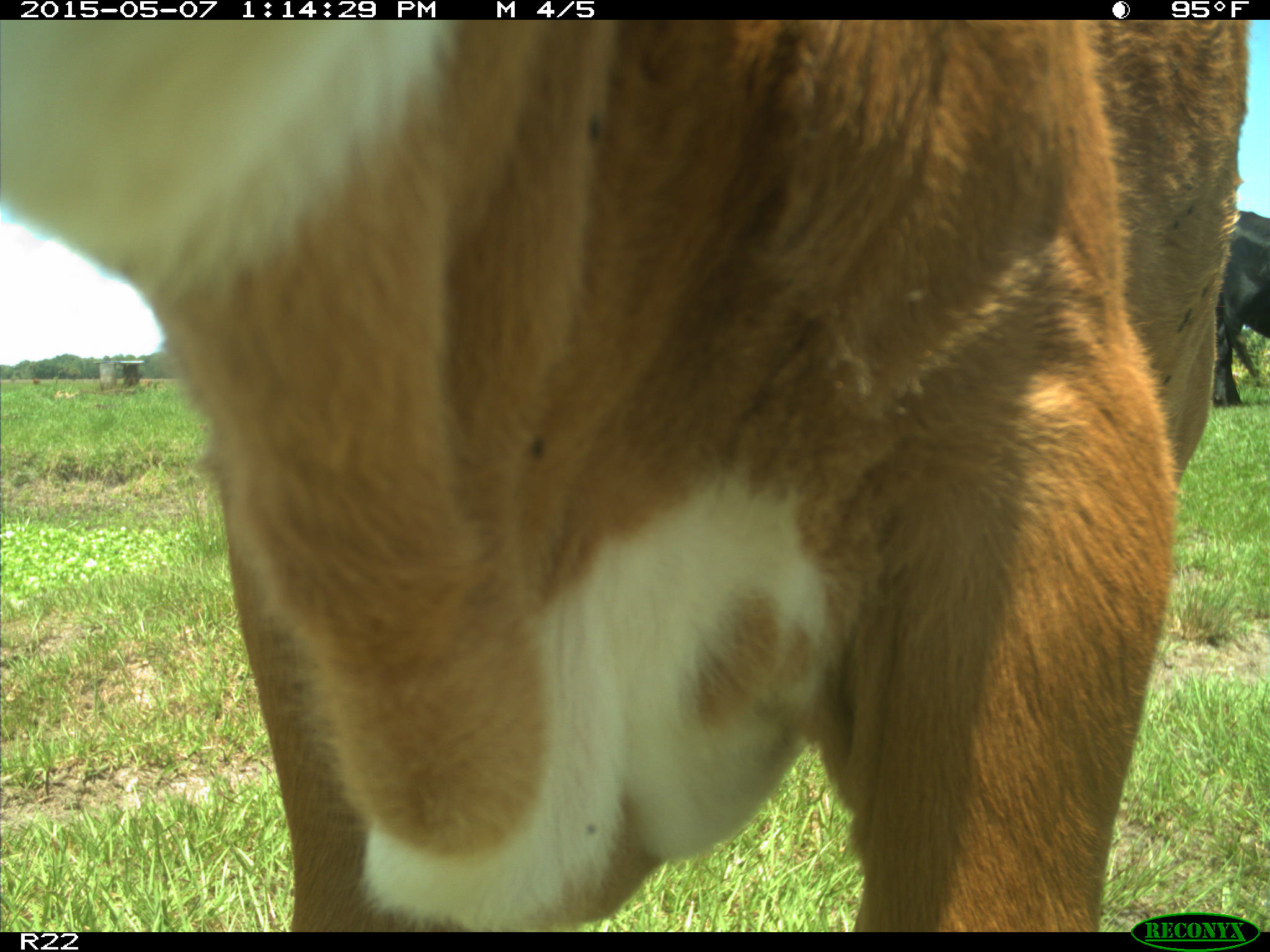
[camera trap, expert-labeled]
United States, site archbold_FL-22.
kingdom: Animalia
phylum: Chordata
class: Mammalia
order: Artiodactyla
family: Bovidae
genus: Bos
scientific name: Bos taurus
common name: domestic cow